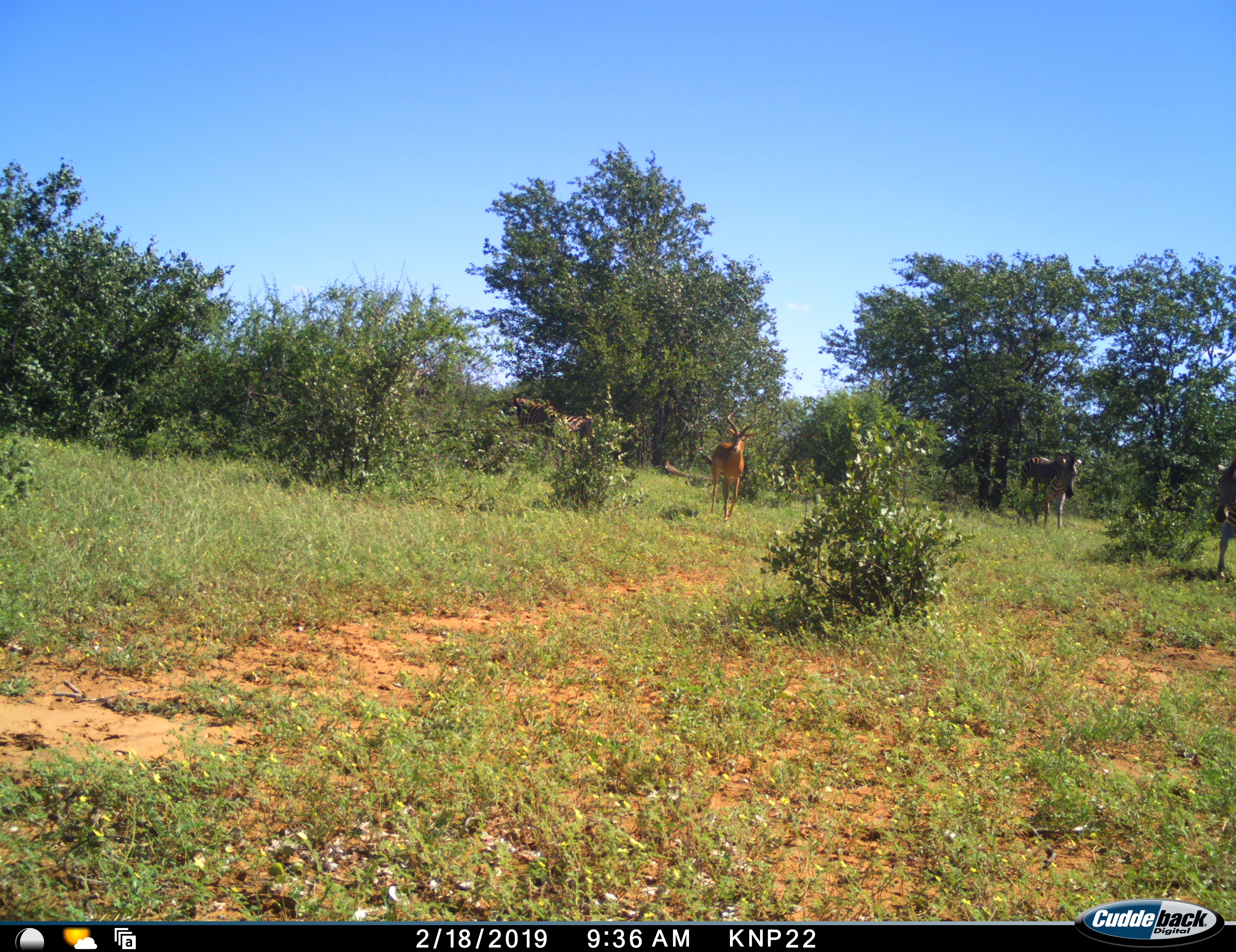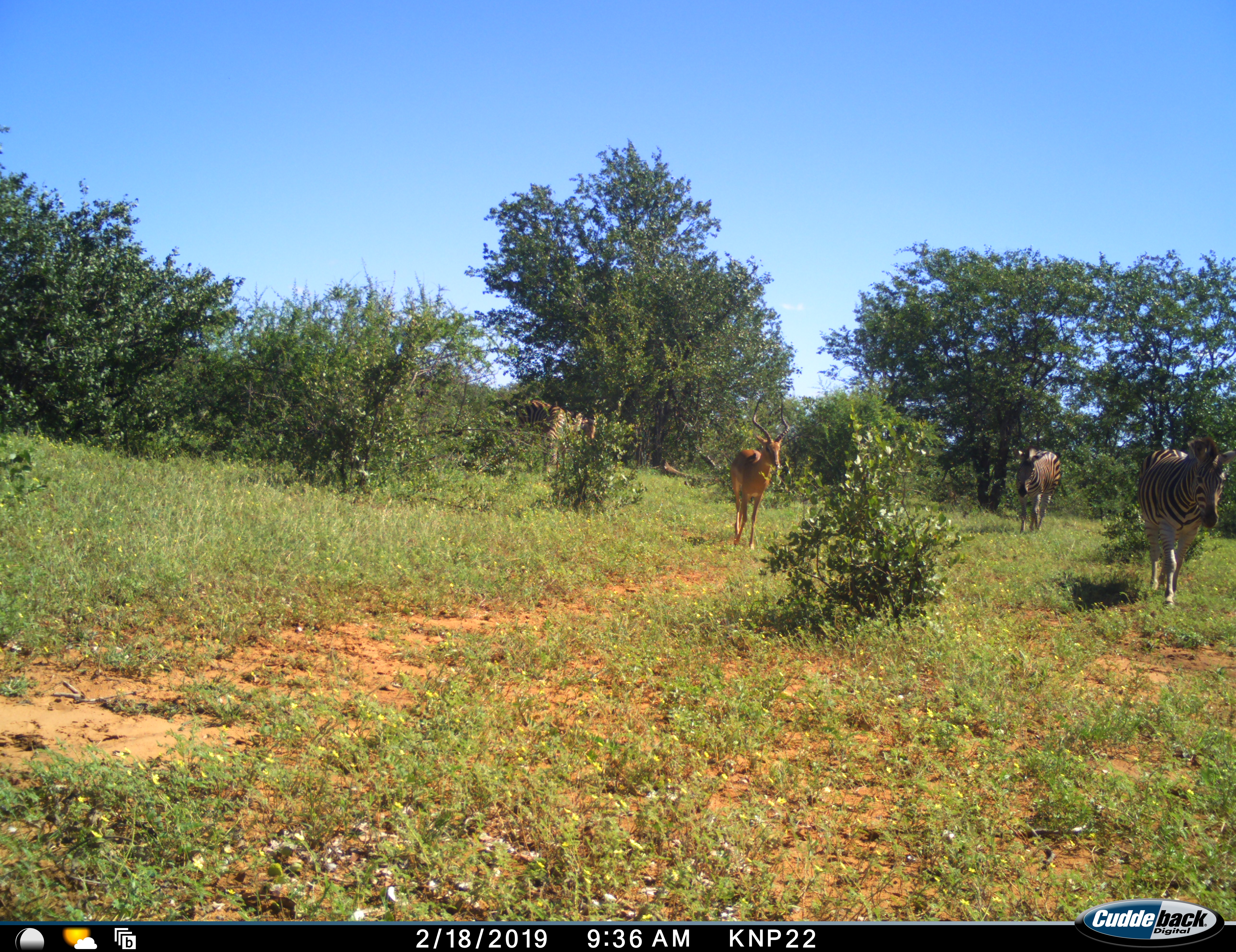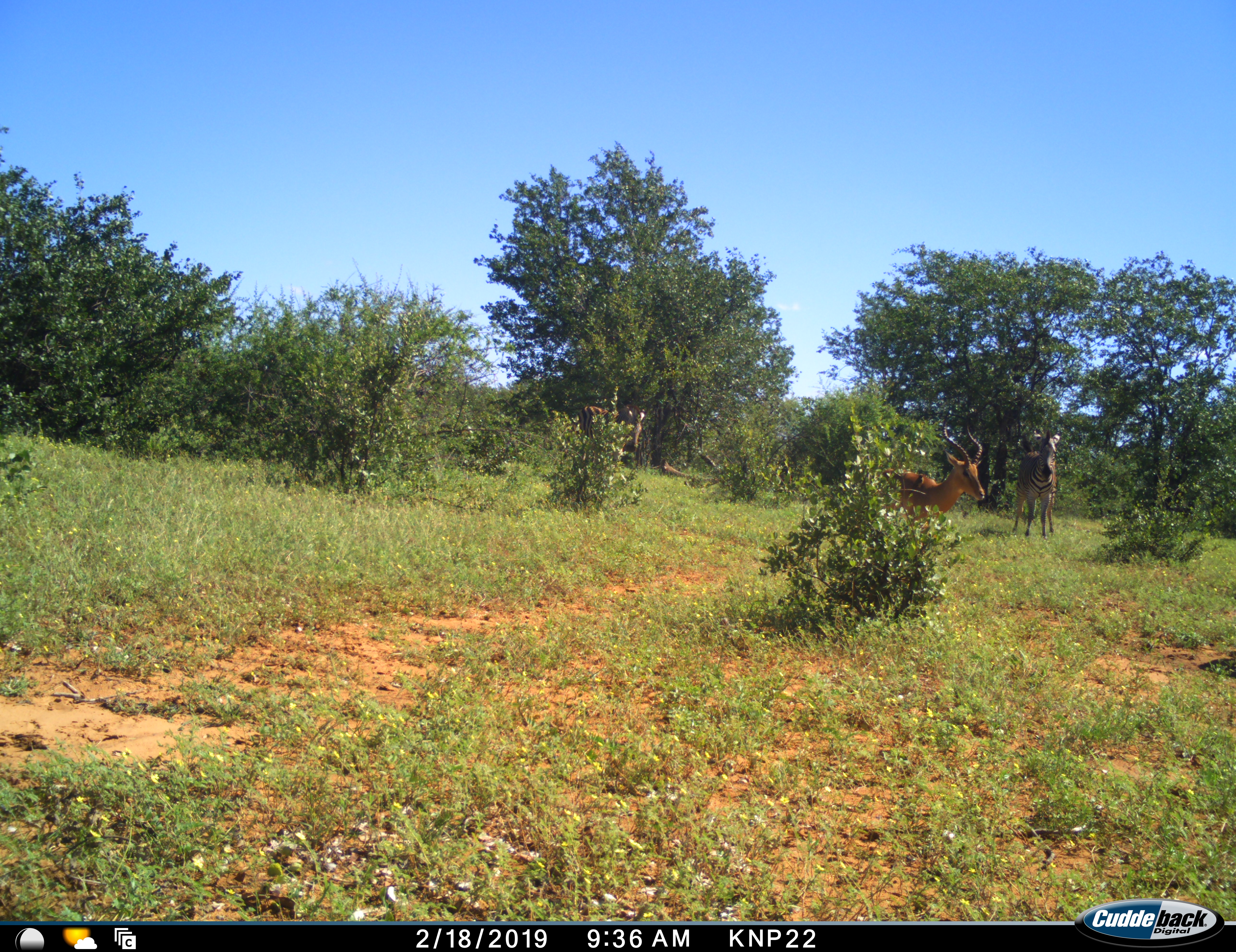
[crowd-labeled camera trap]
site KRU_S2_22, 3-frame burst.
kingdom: Animalia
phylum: Chordata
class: Mammalia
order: Artiodactyla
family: Bovidae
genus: Aepyceros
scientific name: Aepyceros melampus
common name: impala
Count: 1.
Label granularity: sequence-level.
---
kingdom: Animalia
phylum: Chordata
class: Mammalia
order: Perissodactyla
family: Equidae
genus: Equus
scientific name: Equus quagga burchellii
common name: burchell's zebra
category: zebraburchells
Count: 4.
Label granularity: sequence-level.